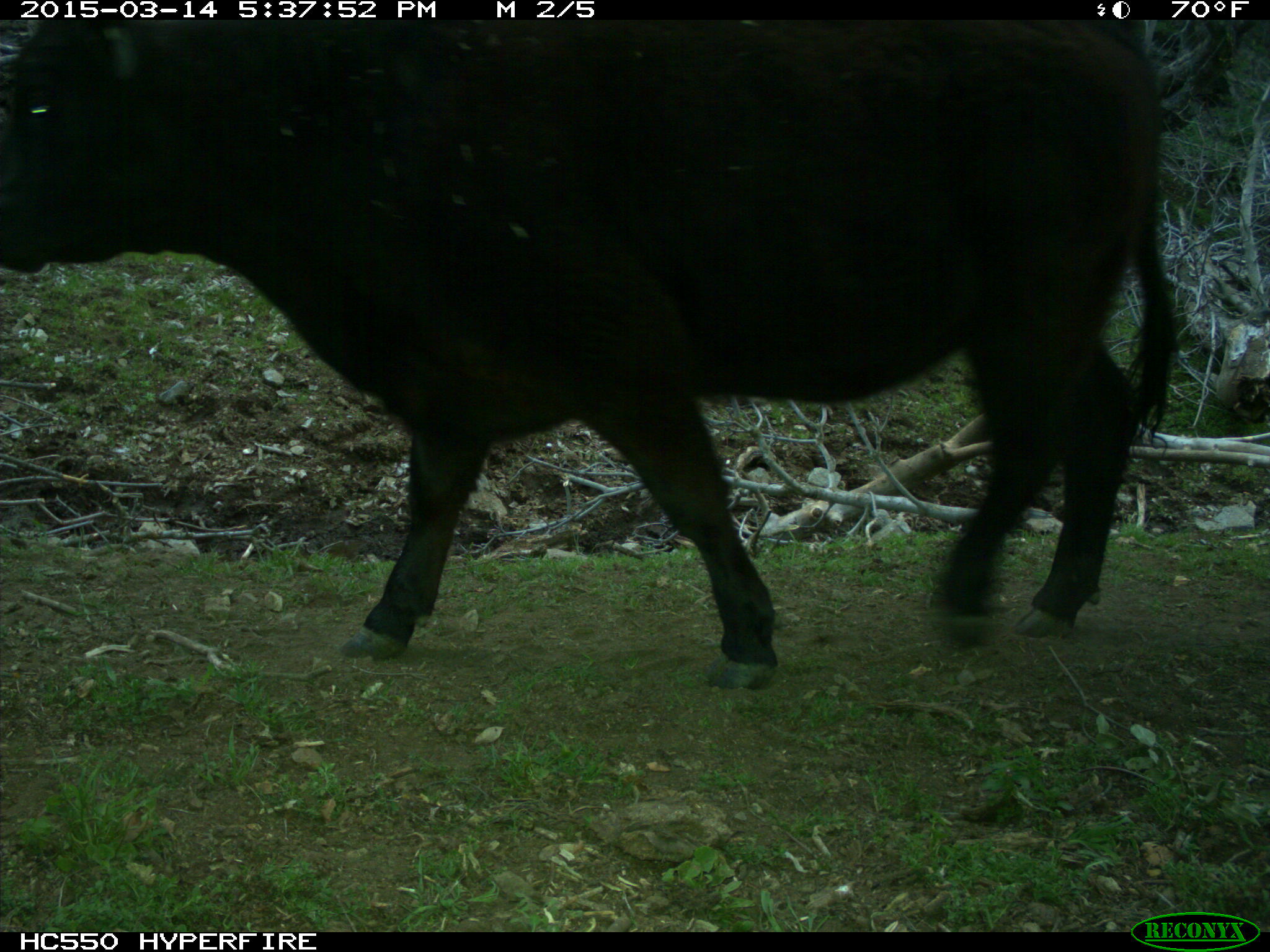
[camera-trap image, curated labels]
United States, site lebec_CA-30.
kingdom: Animalia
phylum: Chordata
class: Mammalia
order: Artiodactyla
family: Bovidae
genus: Bos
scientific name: Bos taurus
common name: domestic cow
Bos taurus (domestic cow).